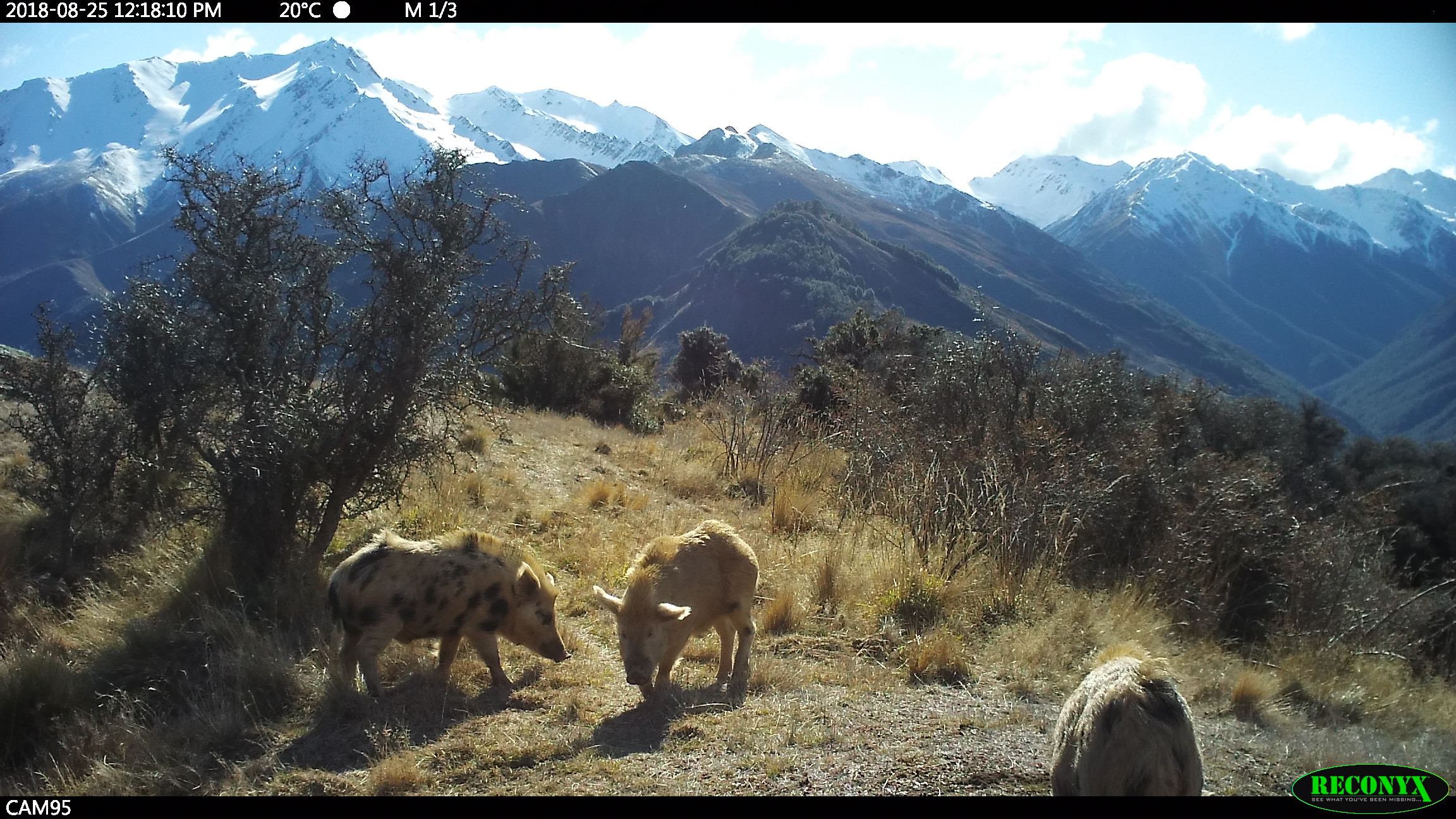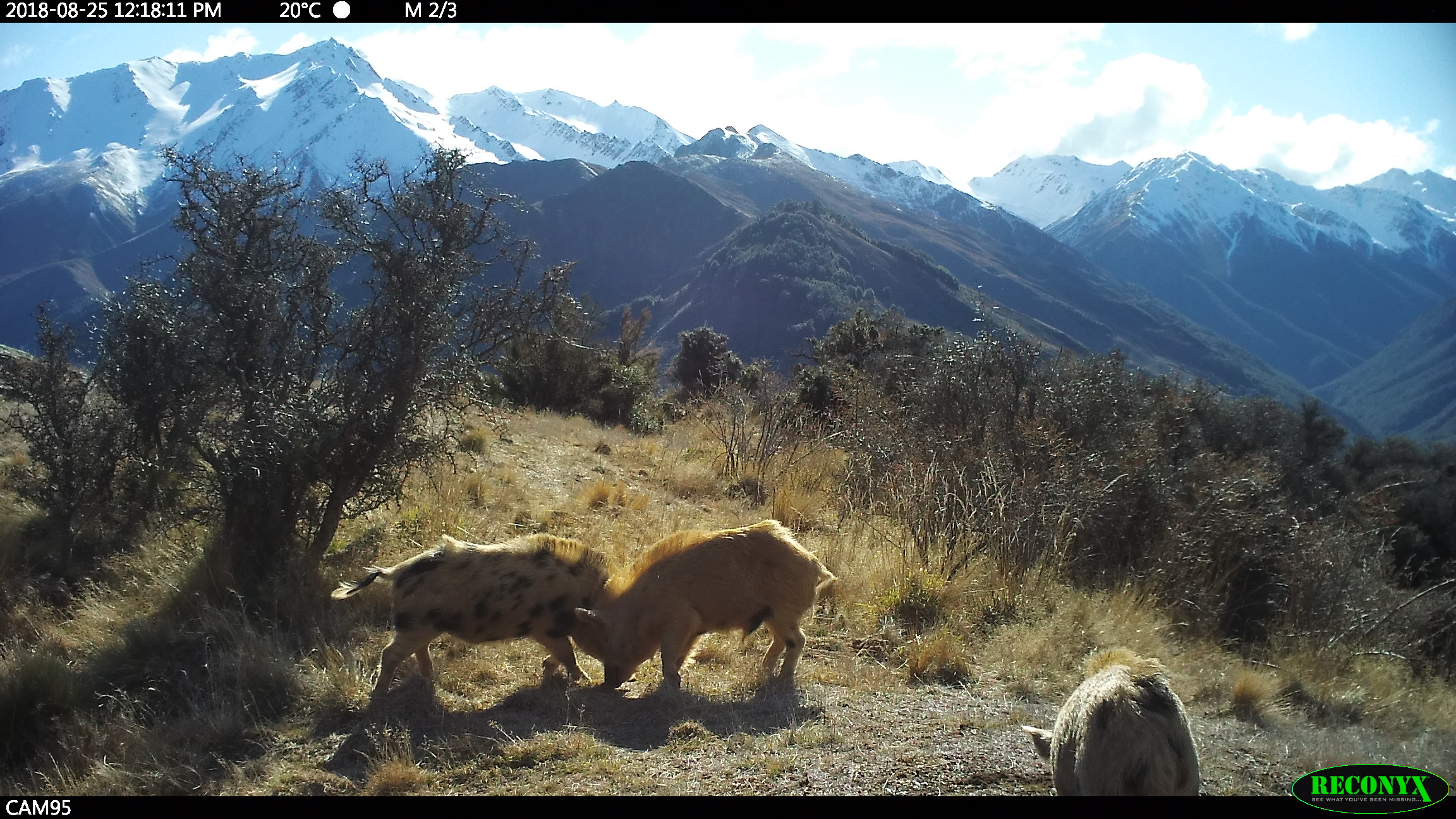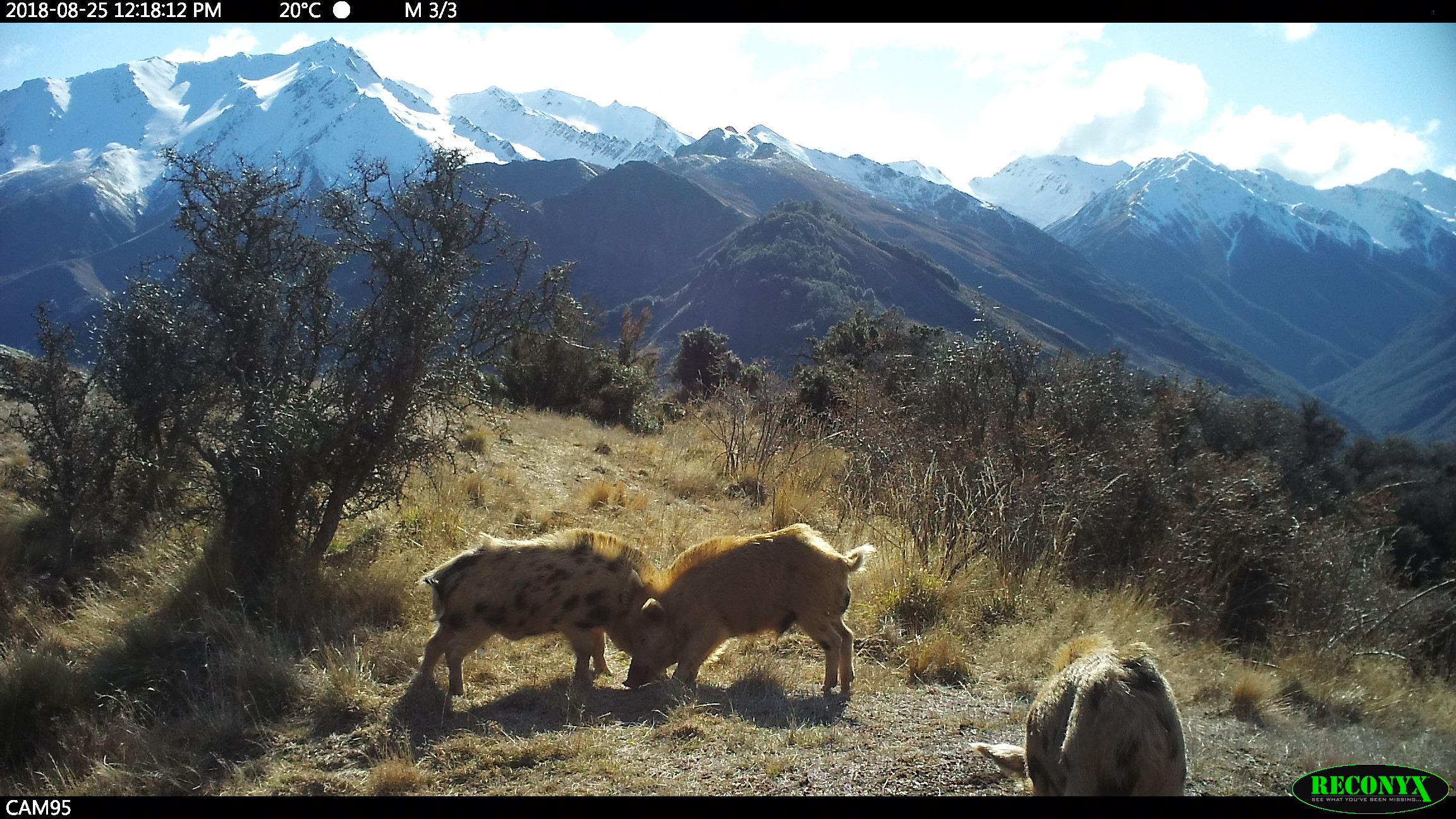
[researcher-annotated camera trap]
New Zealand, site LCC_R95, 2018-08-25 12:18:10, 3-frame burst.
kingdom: Animalia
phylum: Chordata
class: Mammalia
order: Artiodactyla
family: Suidae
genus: Sus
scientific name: Sus scrofa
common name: pig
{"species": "pig (Sus scrofa)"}